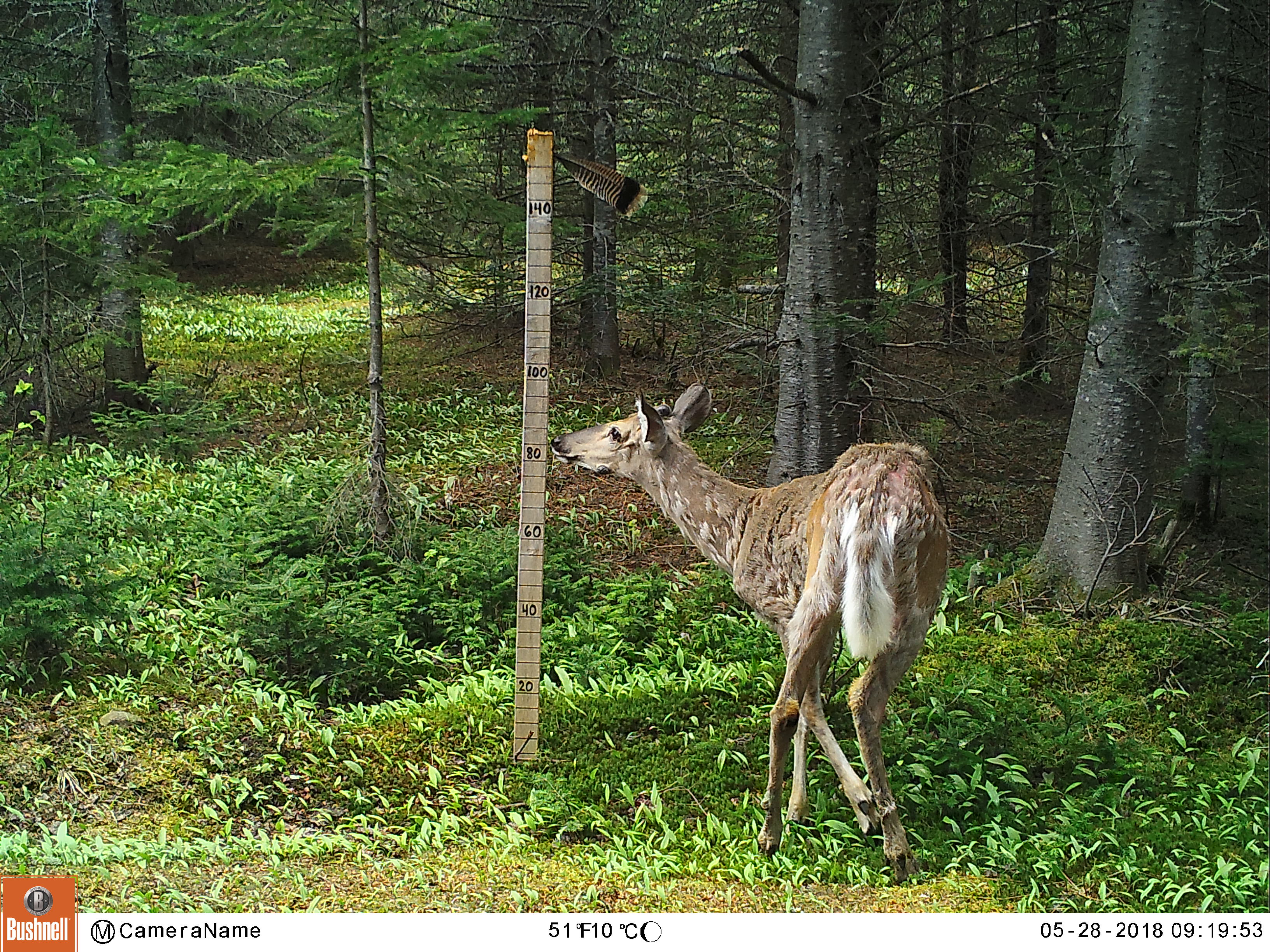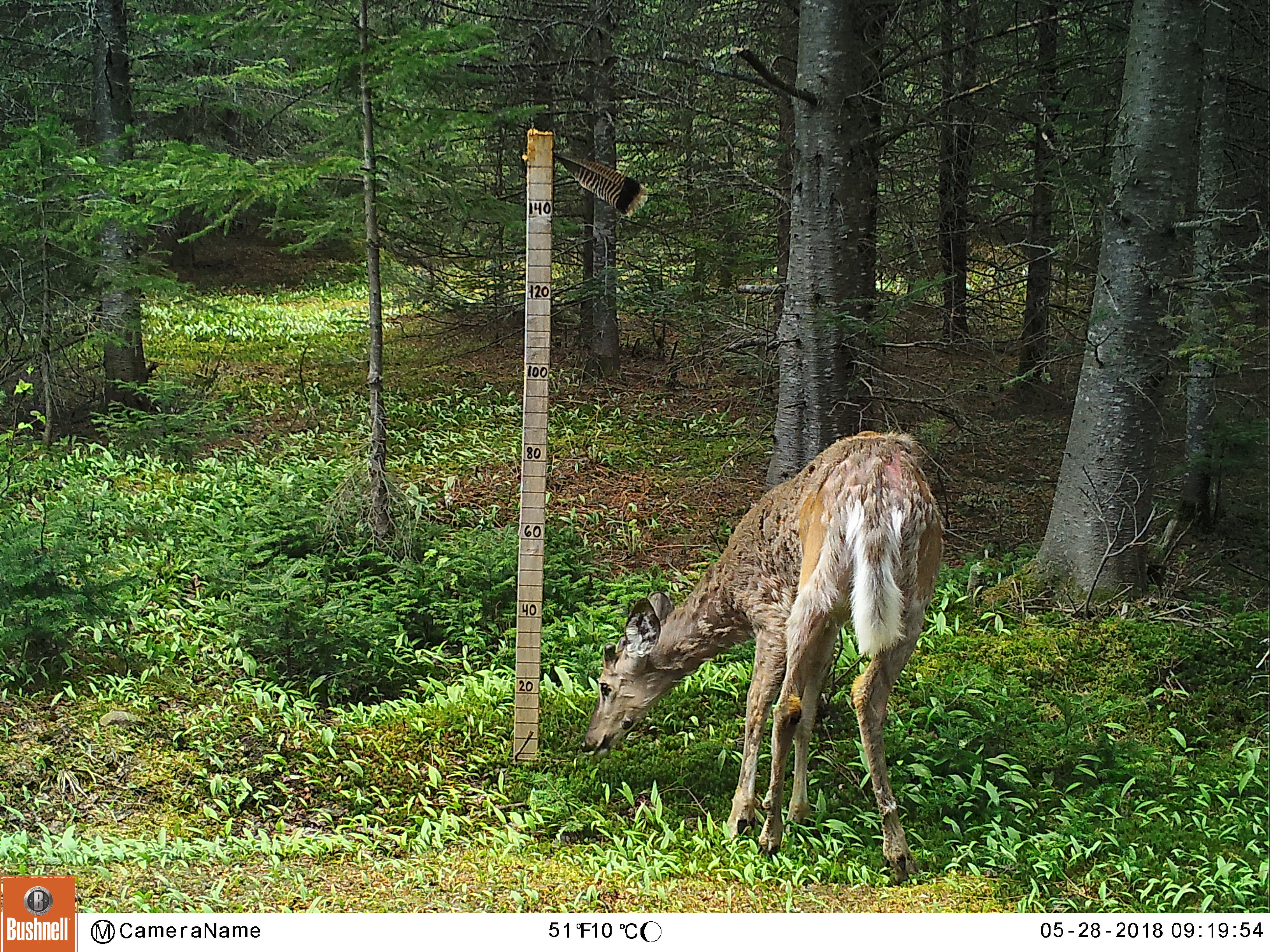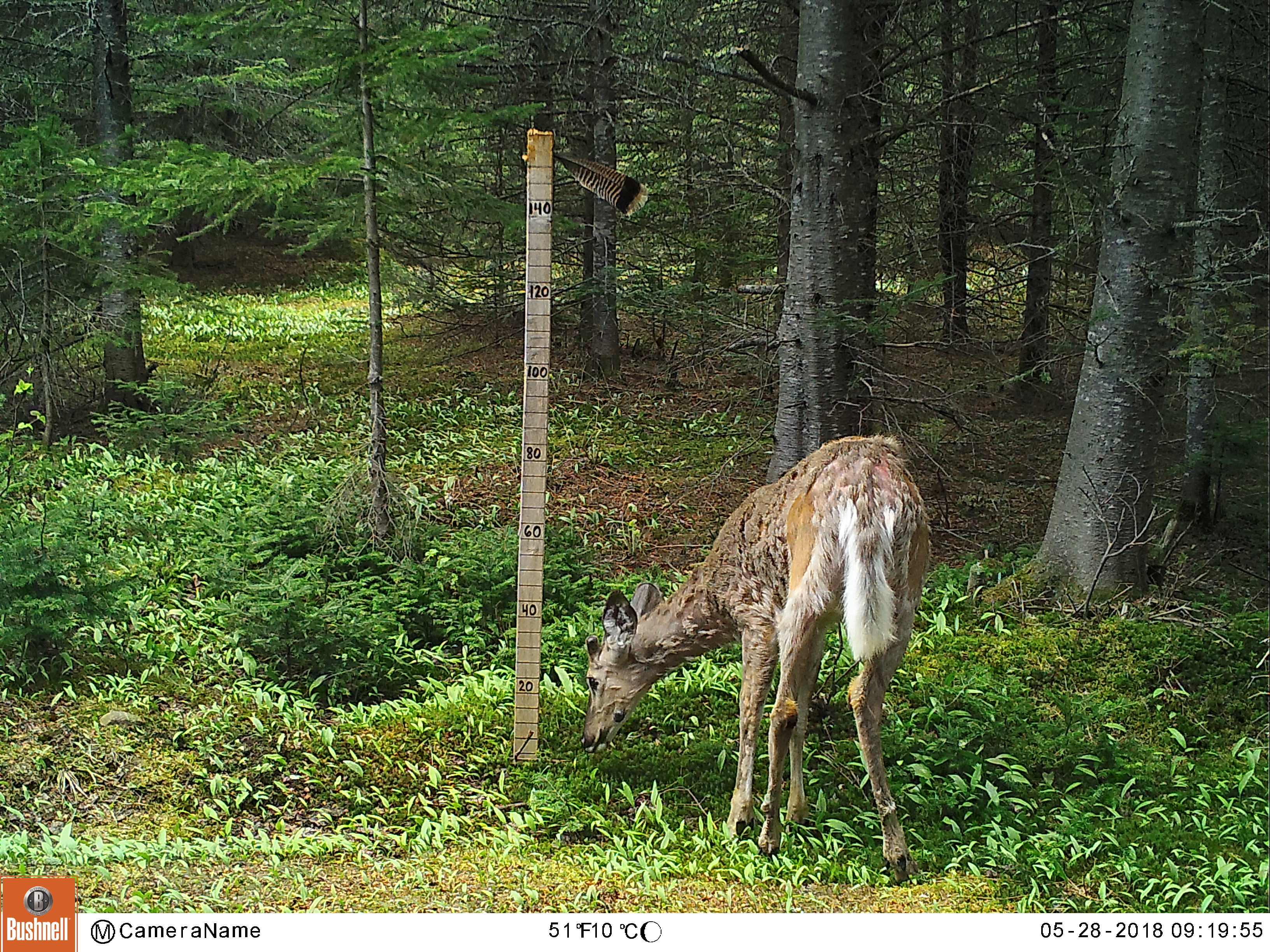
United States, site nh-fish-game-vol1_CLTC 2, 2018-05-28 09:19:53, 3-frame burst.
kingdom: Animalia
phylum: Chordata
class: Mammalia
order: Artiodactyla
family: Cervidae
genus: Odocoileus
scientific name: Odocoileus virginianus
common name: white-tailed deer